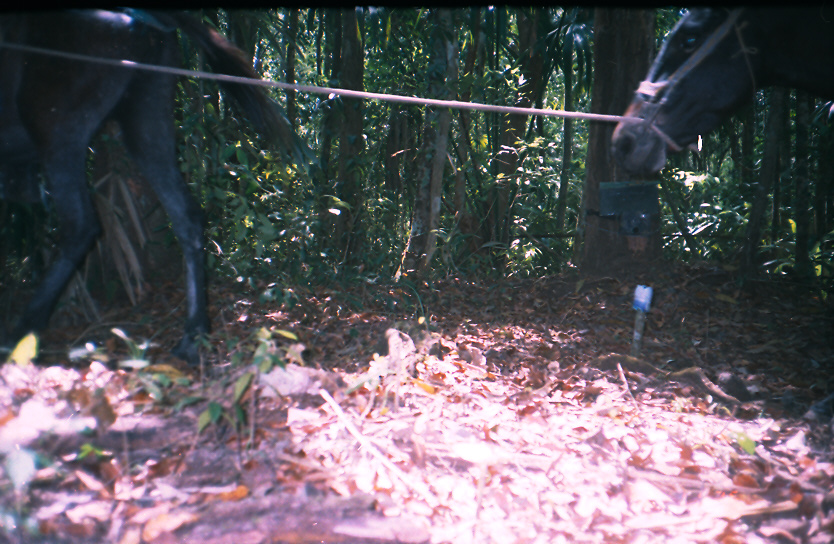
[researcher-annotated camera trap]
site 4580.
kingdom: Animalia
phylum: Chordata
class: Mammalia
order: Perissodactyla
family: Equidae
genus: Equus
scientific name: Equus ferus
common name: wild horse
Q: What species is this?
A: Equus ferus (wild horse).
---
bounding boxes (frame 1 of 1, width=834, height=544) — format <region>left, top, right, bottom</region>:
equus ferus: <region>2, 7, 327, 371</region>; <region>606, 5, 834, 182</region>